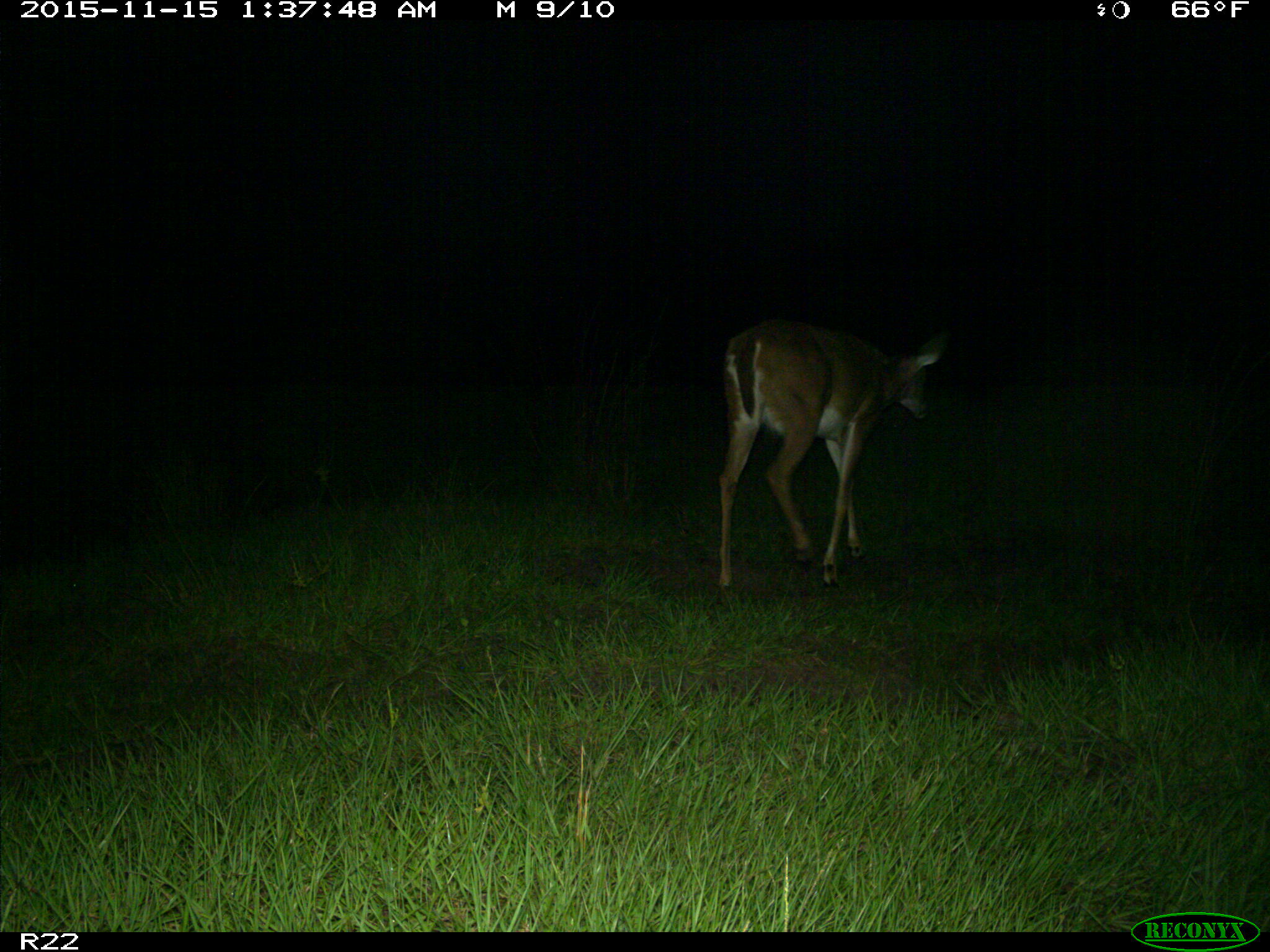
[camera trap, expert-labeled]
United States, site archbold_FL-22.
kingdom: Animalia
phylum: Chordata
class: Mammalia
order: Artiodactyla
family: Cervidae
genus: Odocoileus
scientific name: Odocoileus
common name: deer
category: unidentified deer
Unidentified deer (deer) (Odocoileus).